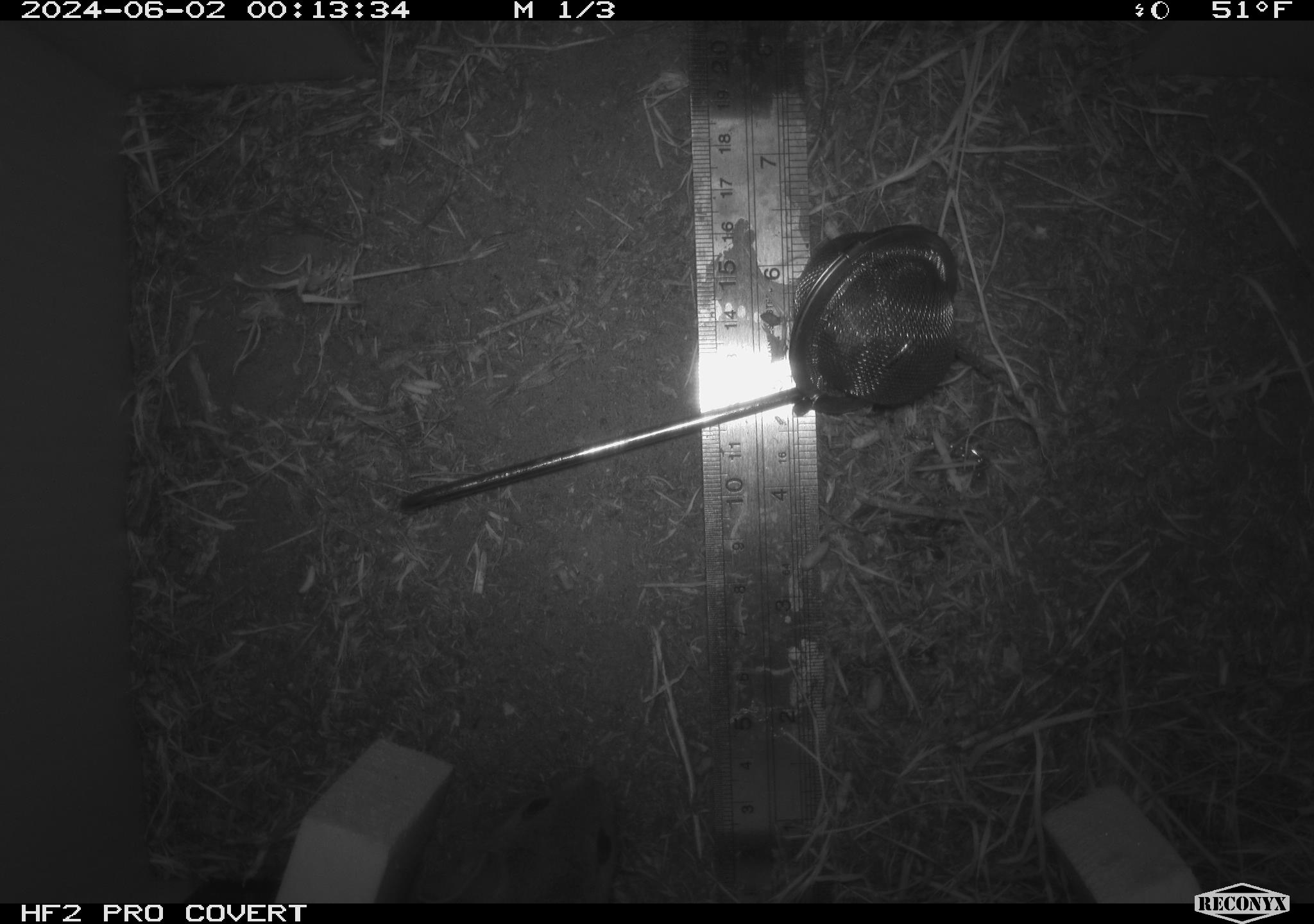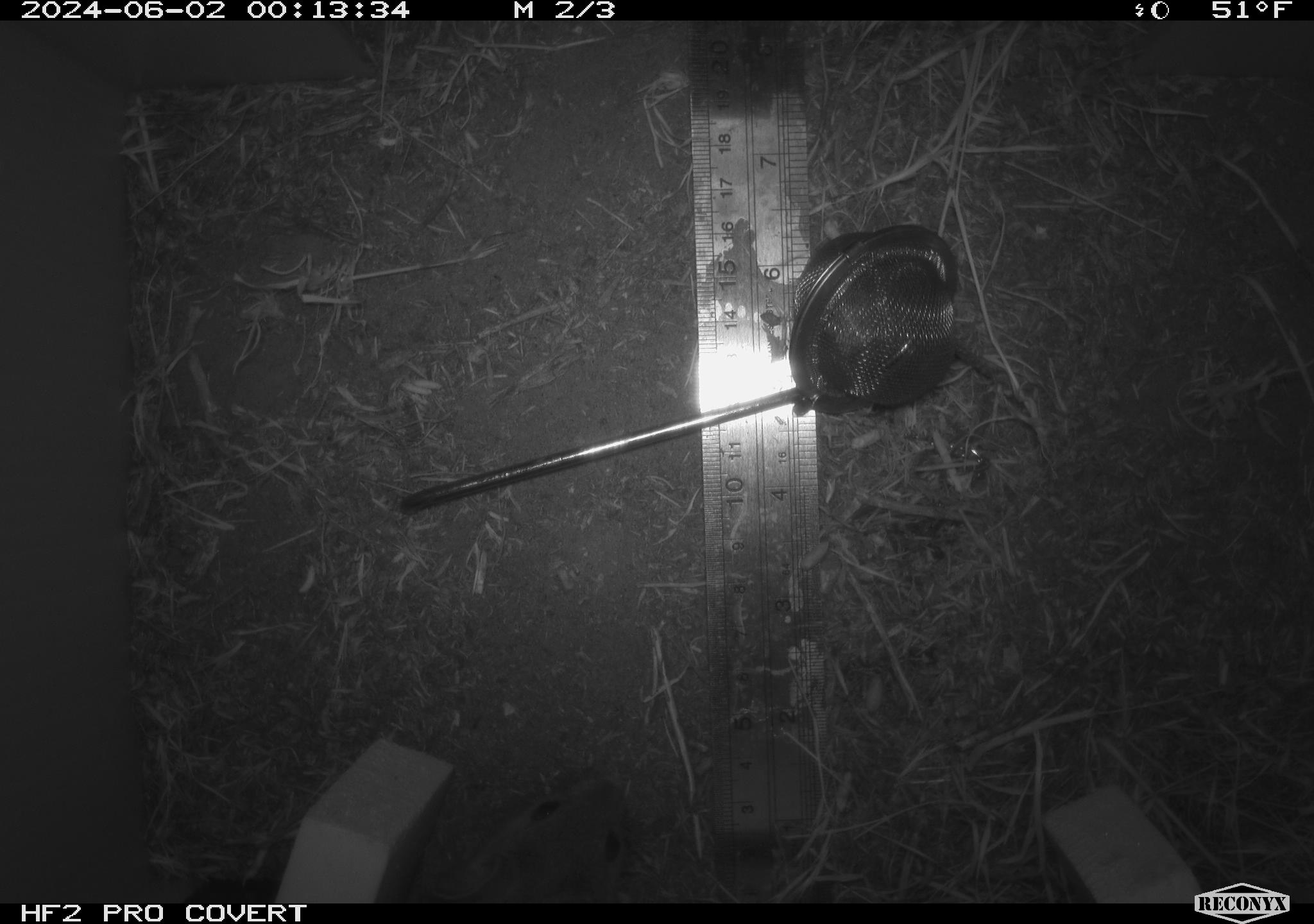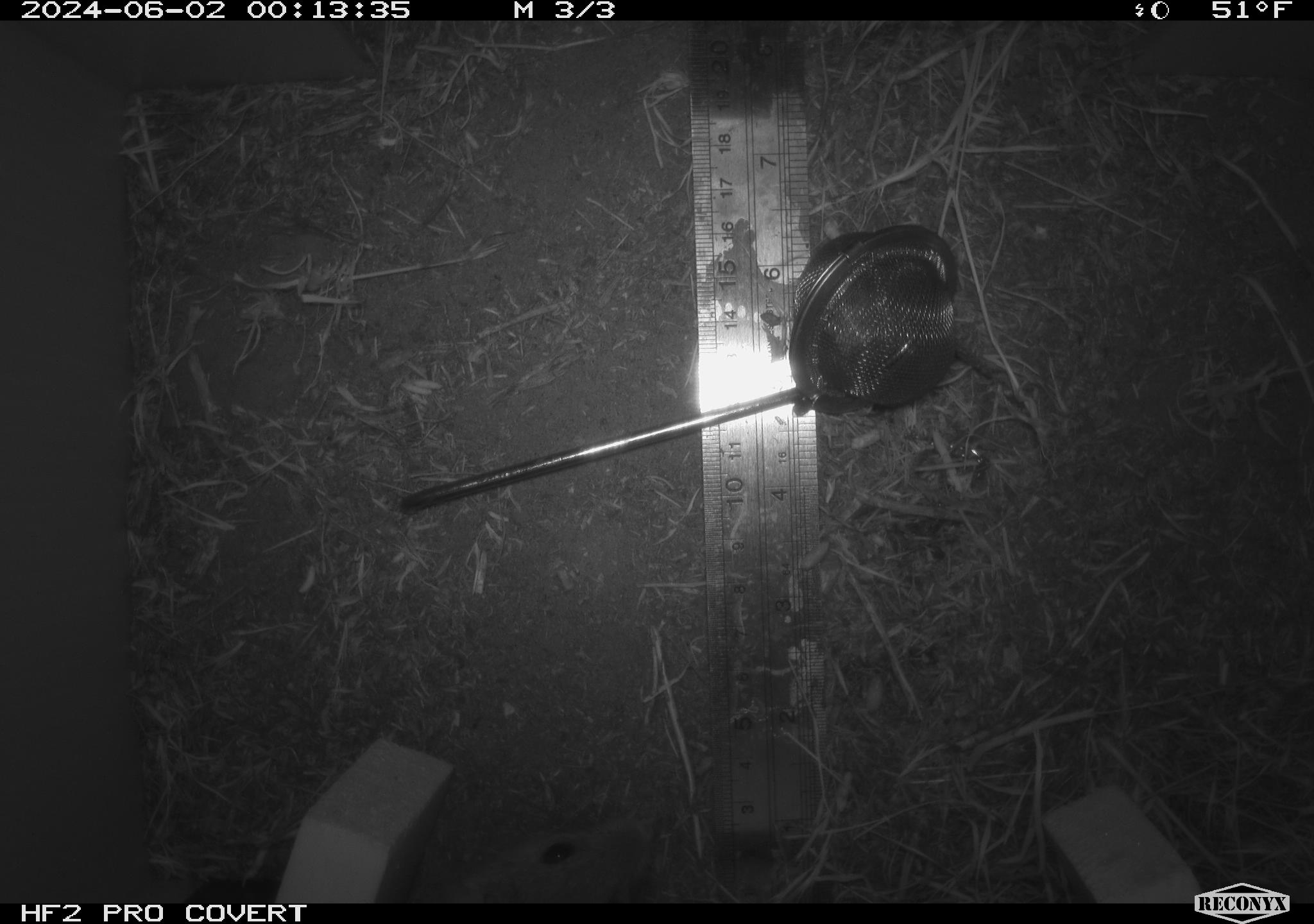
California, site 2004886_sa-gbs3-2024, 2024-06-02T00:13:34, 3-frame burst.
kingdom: Animalia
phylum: Chordata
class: Mammalia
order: Rodentia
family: Cricetidae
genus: Neotoma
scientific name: Neotoma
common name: pack rat or woodrat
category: neotoma species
Neotoma species (pack rat or woodrat) (Neotoma).